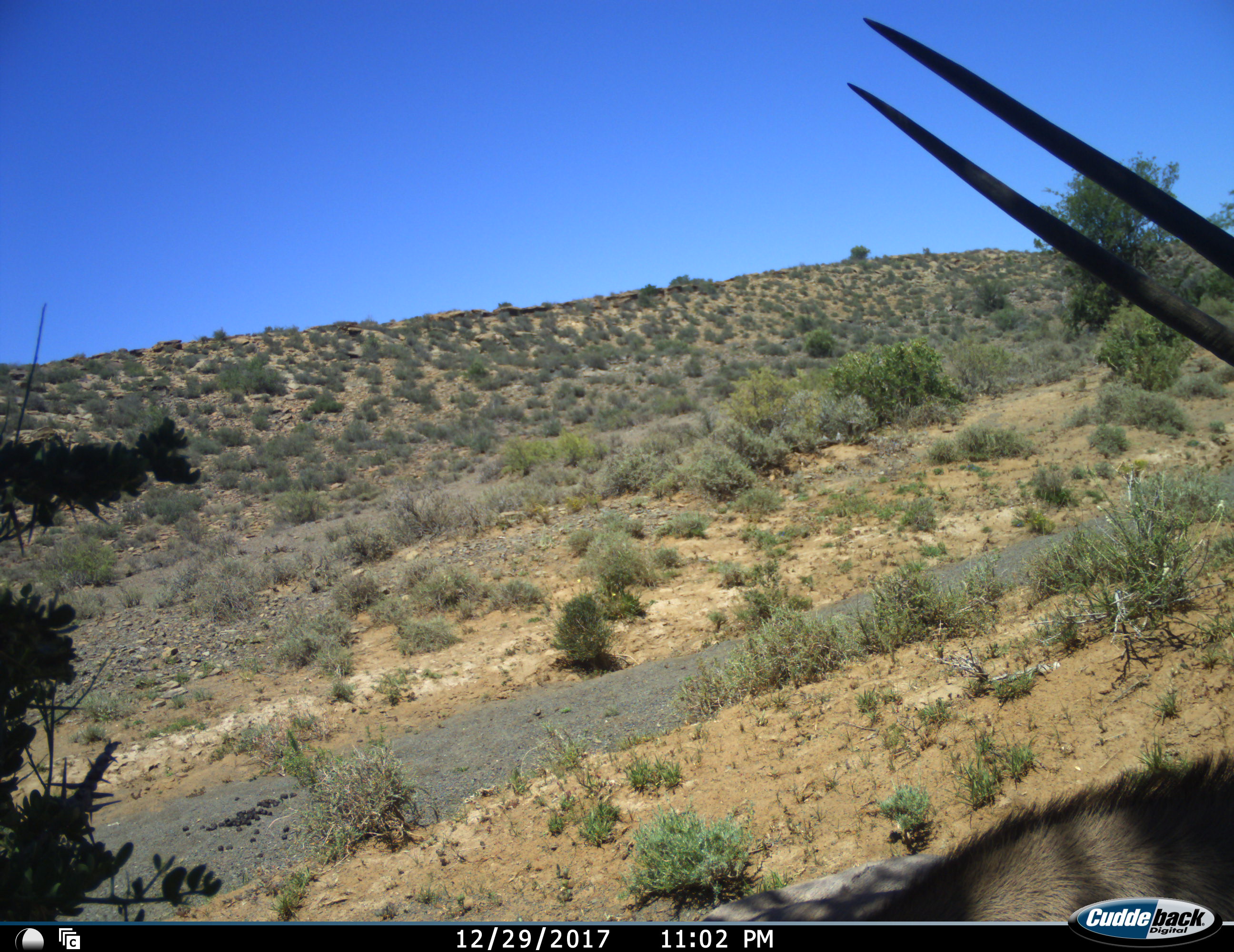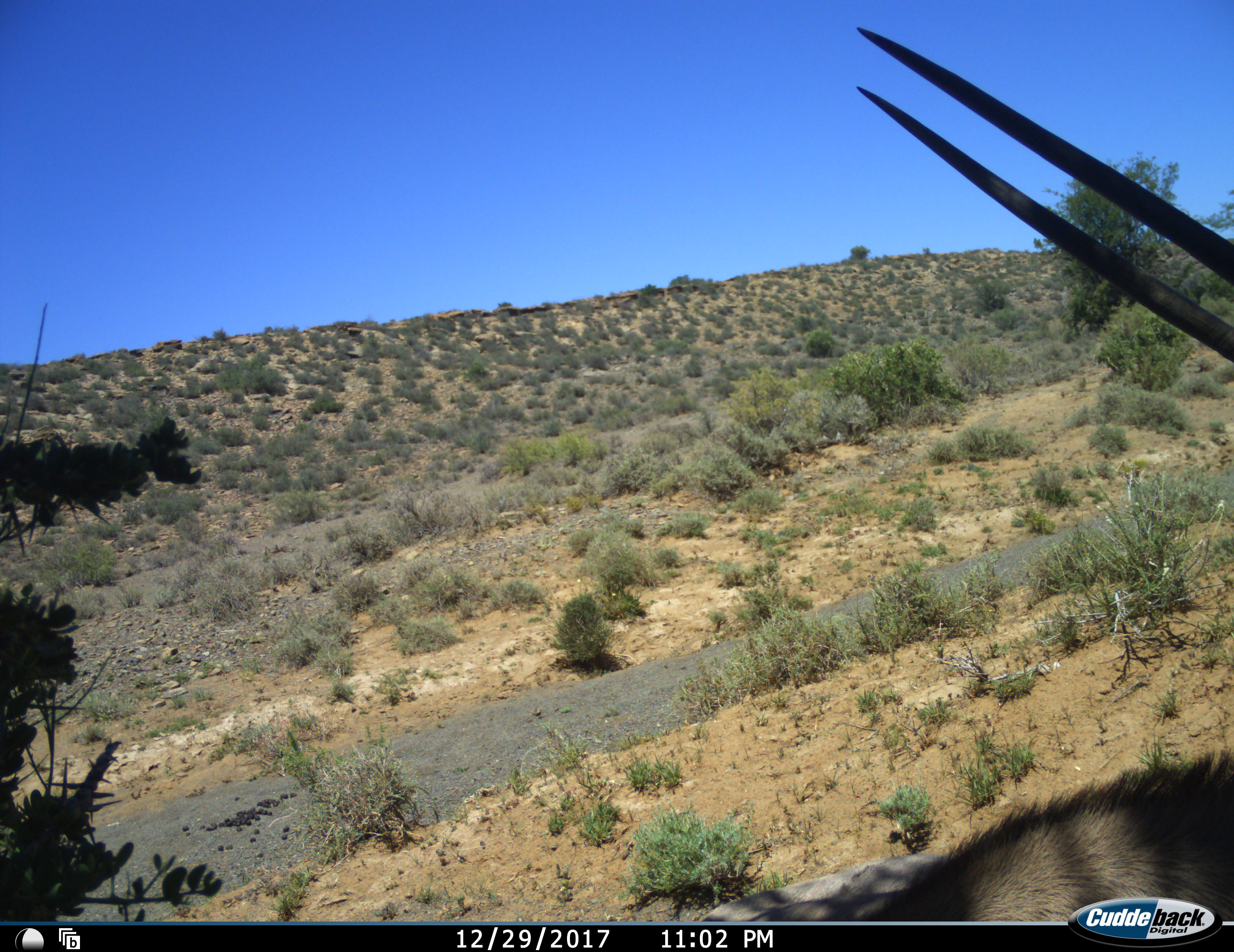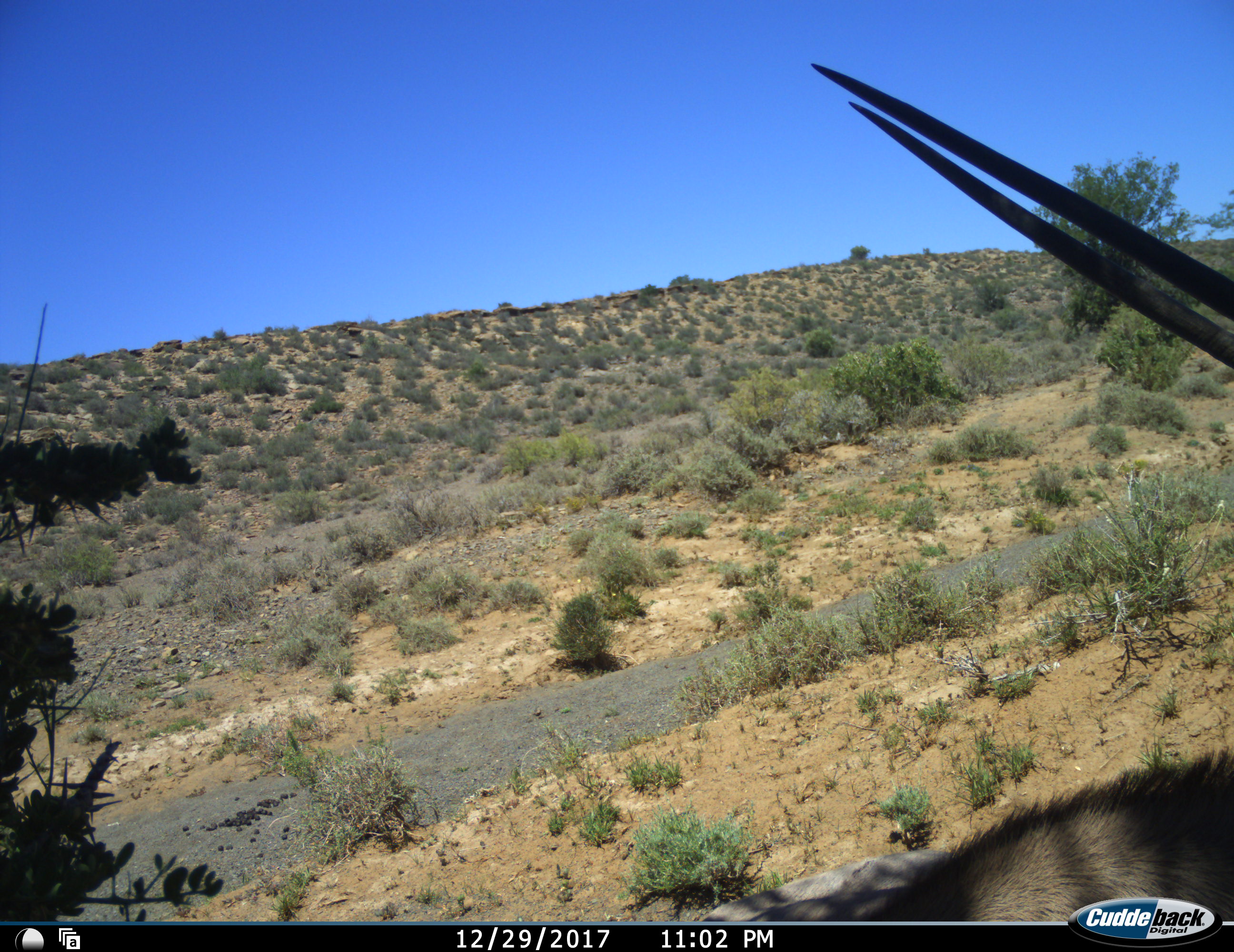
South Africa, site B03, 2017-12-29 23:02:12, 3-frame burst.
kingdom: Animalia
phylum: Chordata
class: Mammalia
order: Artiodactyla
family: Bovidae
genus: Oryx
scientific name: Oryx gazella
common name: gemsbok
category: gemsbokoryx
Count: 1.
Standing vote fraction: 40%.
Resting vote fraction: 40%.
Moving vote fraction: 30%.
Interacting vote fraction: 0%.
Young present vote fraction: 0%.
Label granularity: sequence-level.